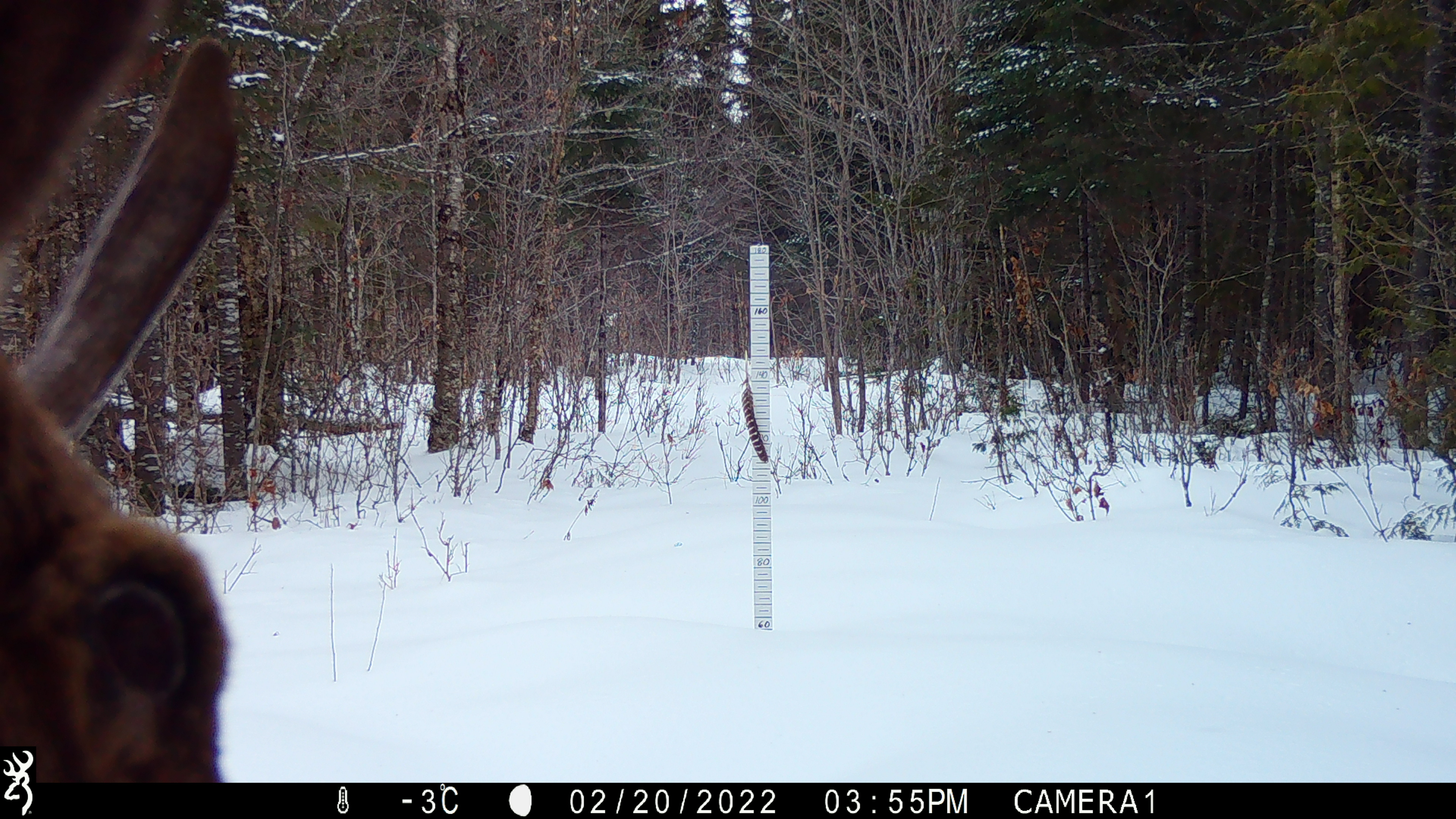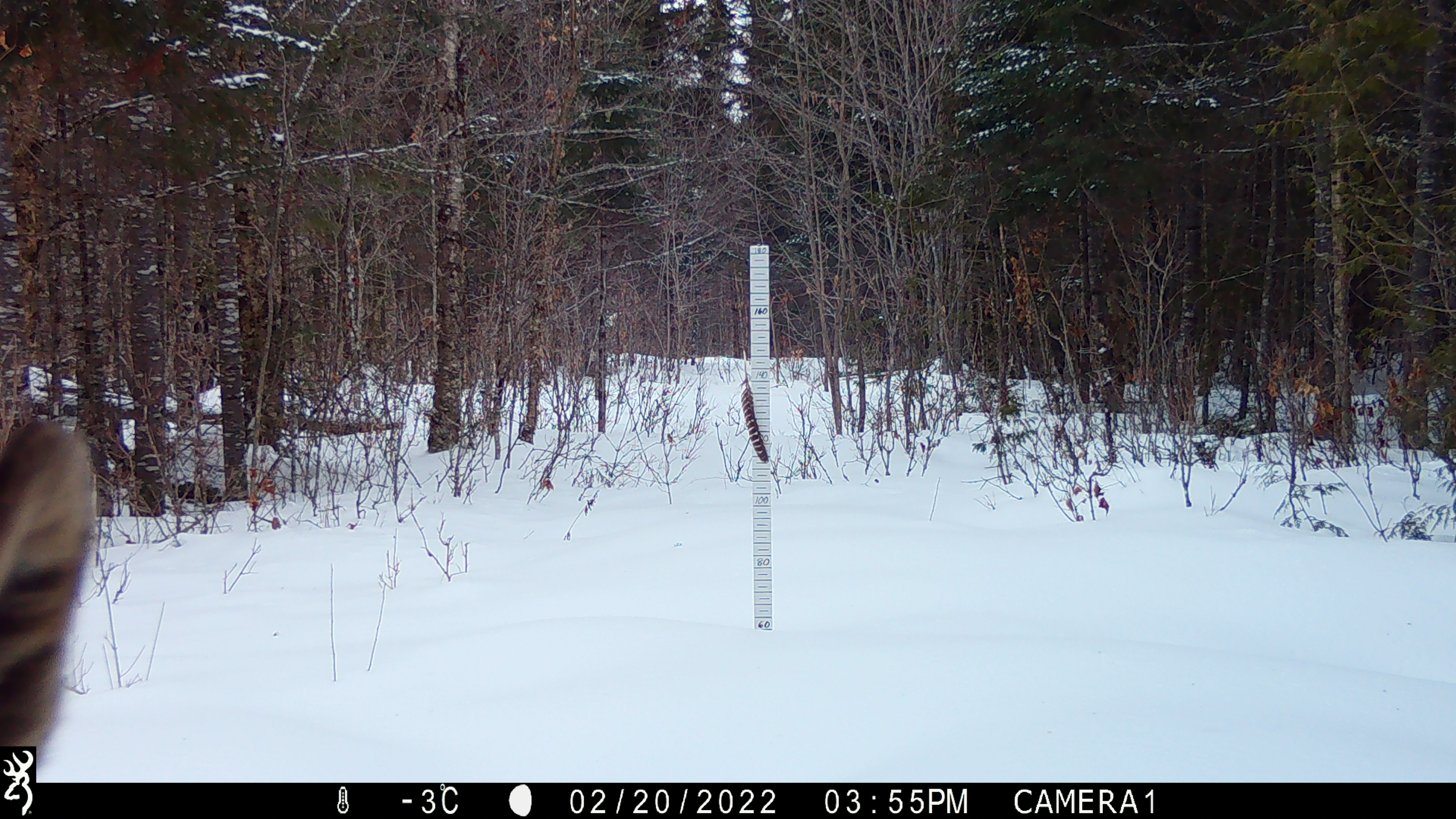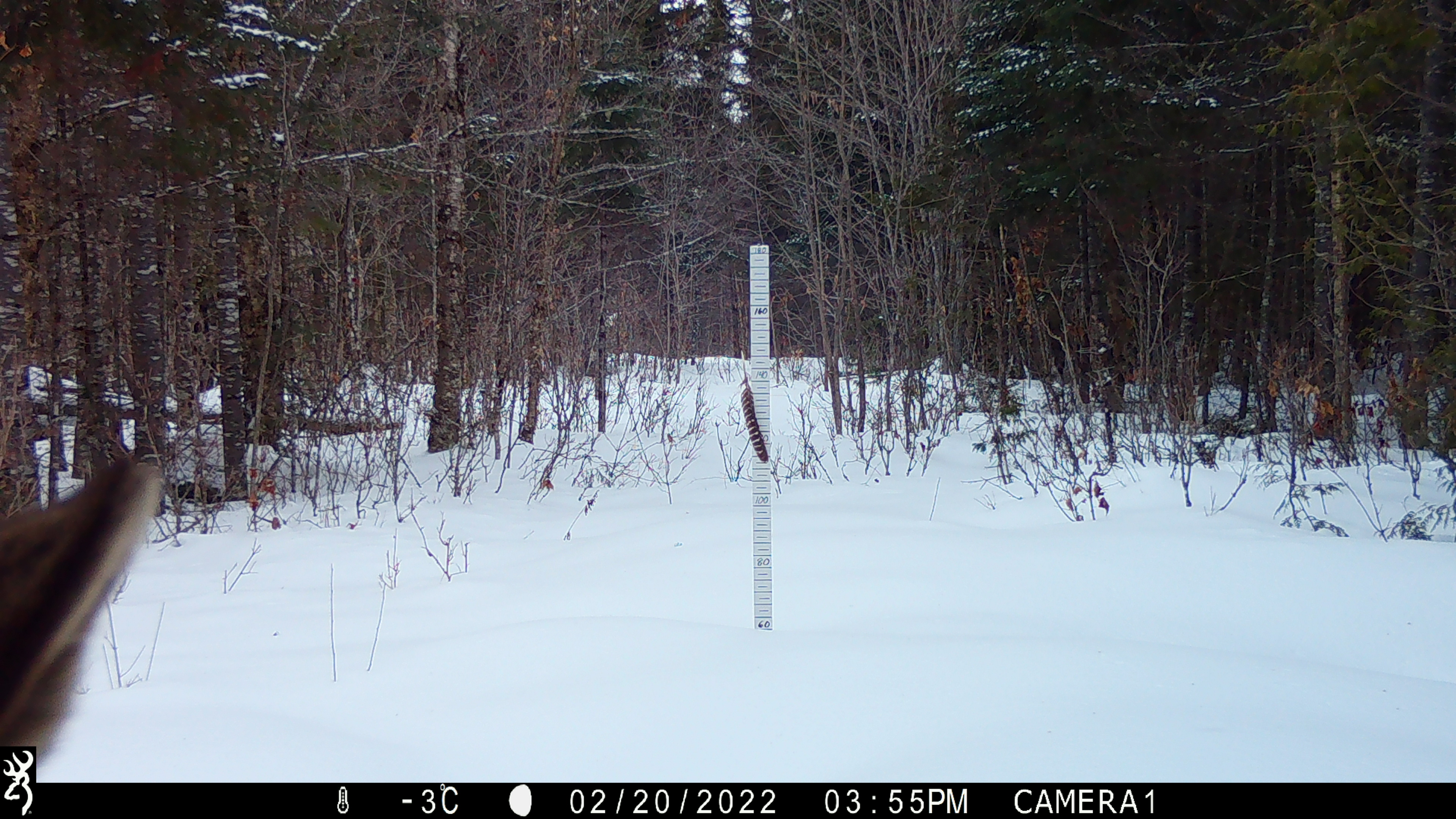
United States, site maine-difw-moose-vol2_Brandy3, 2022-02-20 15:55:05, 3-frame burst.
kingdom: Animalia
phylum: Chordata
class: Mammalia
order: Artiodactyla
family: Cervidae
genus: Alces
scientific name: Alces alces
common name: moose